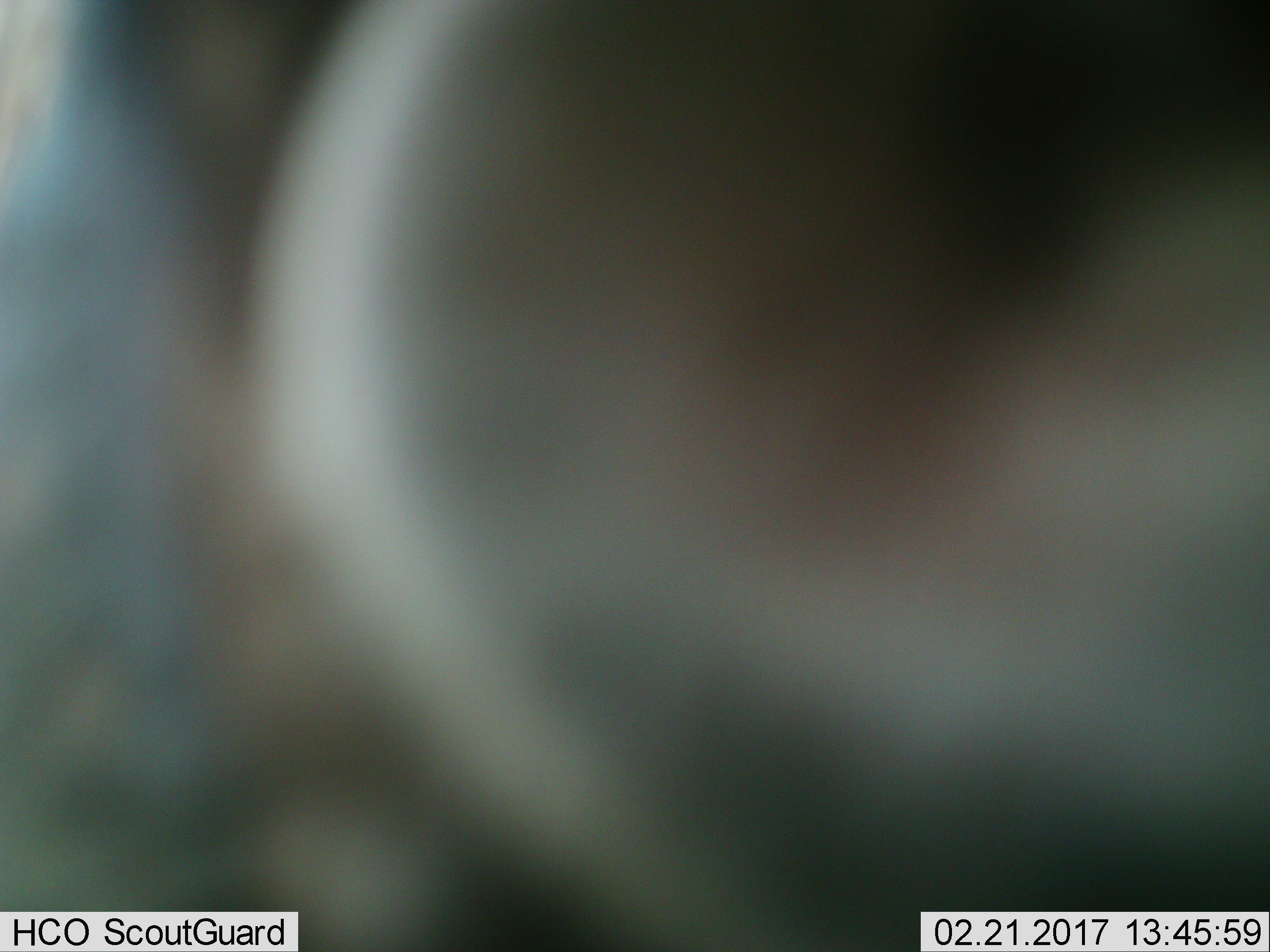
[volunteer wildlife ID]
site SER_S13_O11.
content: unidentified animal